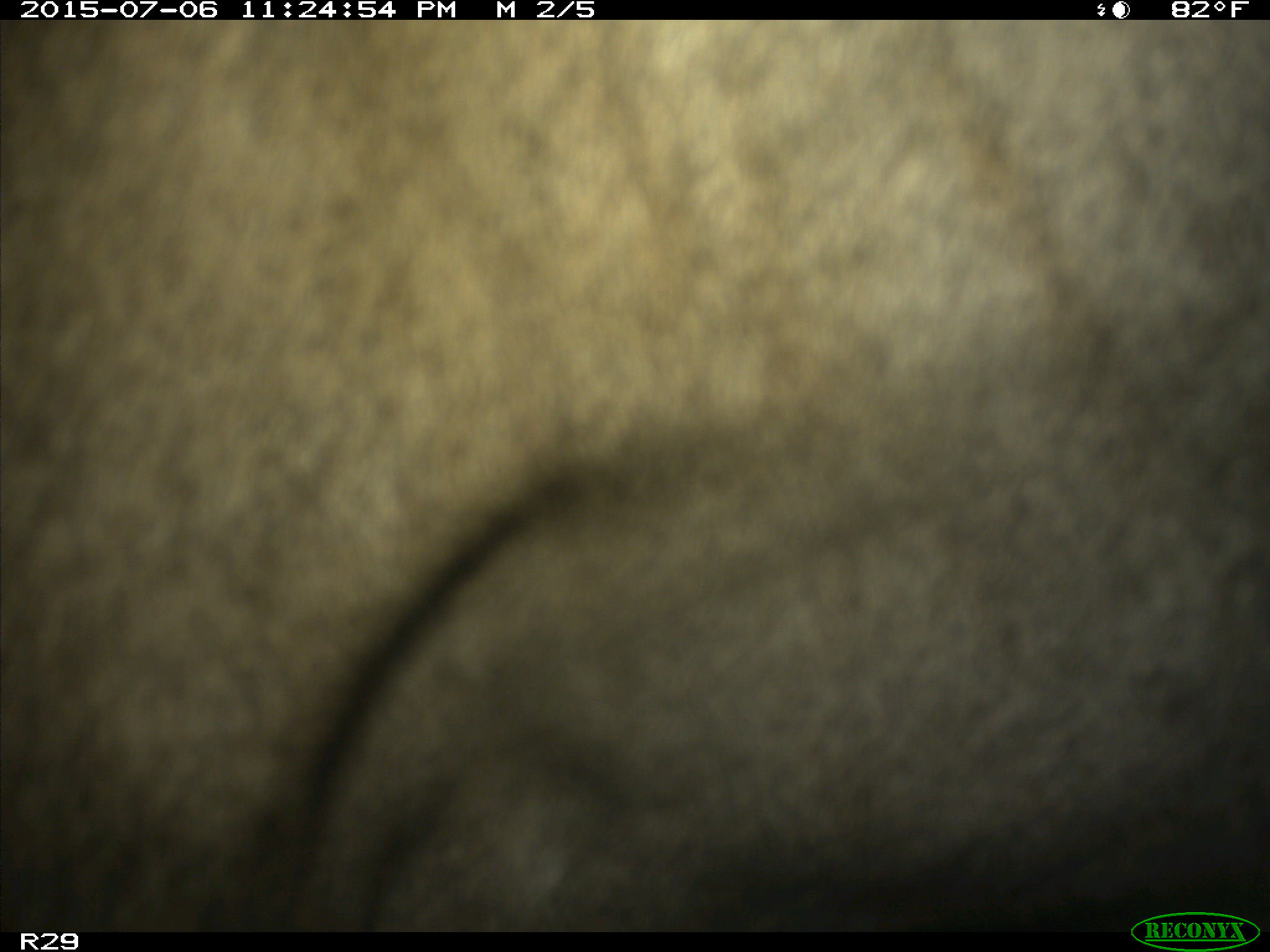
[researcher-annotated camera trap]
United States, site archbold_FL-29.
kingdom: Animalia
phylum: Chordata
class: Mammalia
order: Artiodactyla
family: Bovidae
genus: Bos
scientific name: Bos taurus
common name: domestic cow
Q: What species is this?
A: Bos taurus (domestic cow).